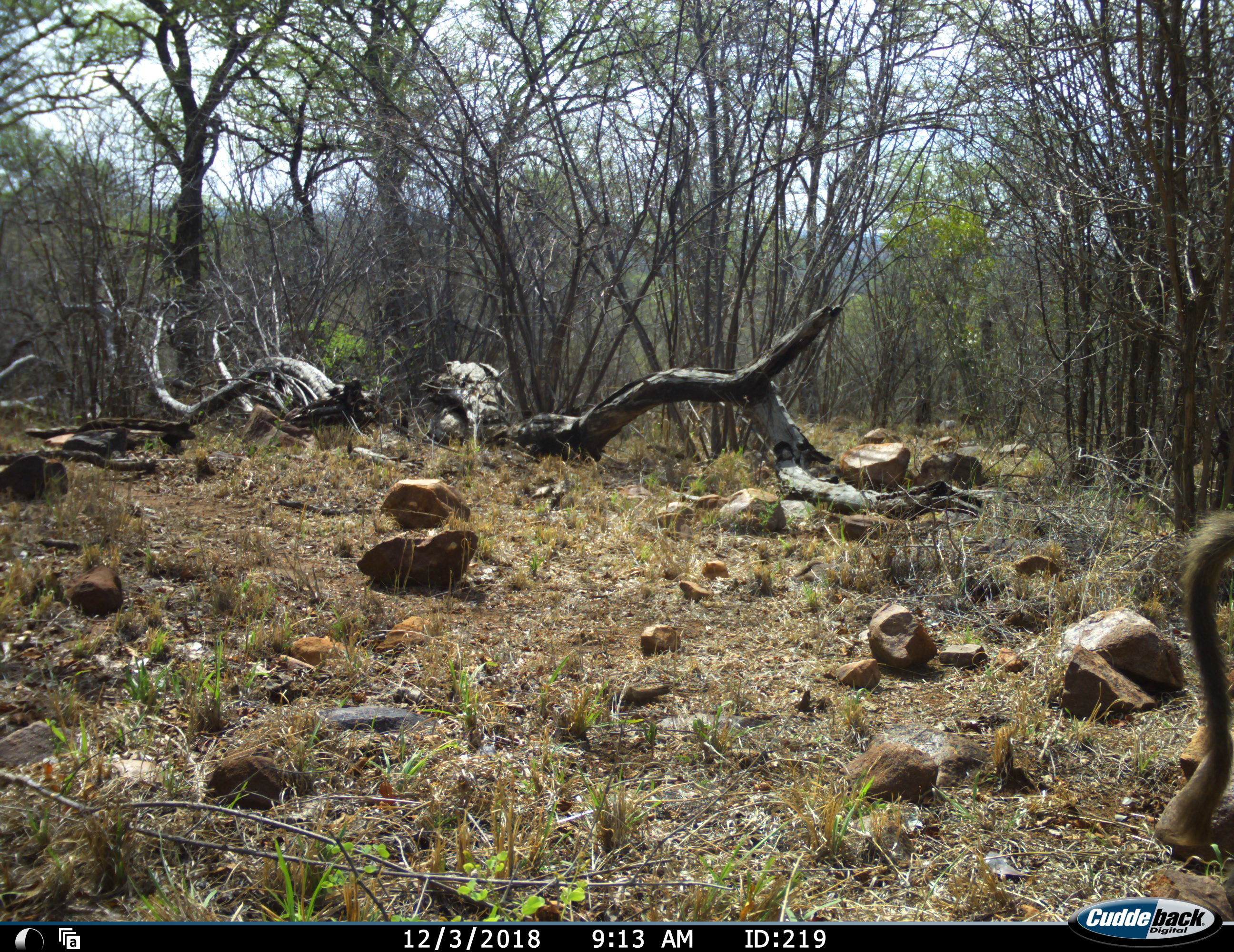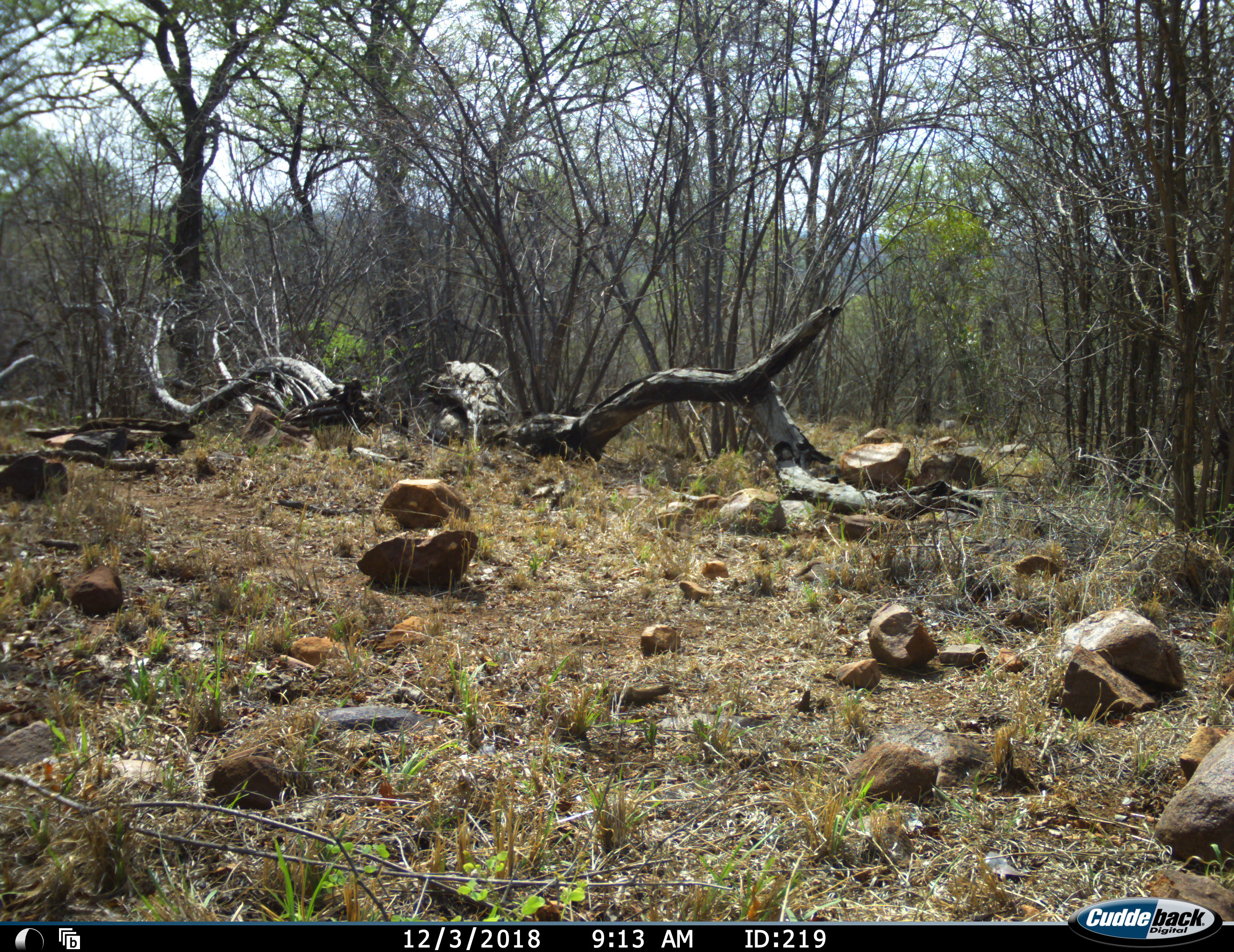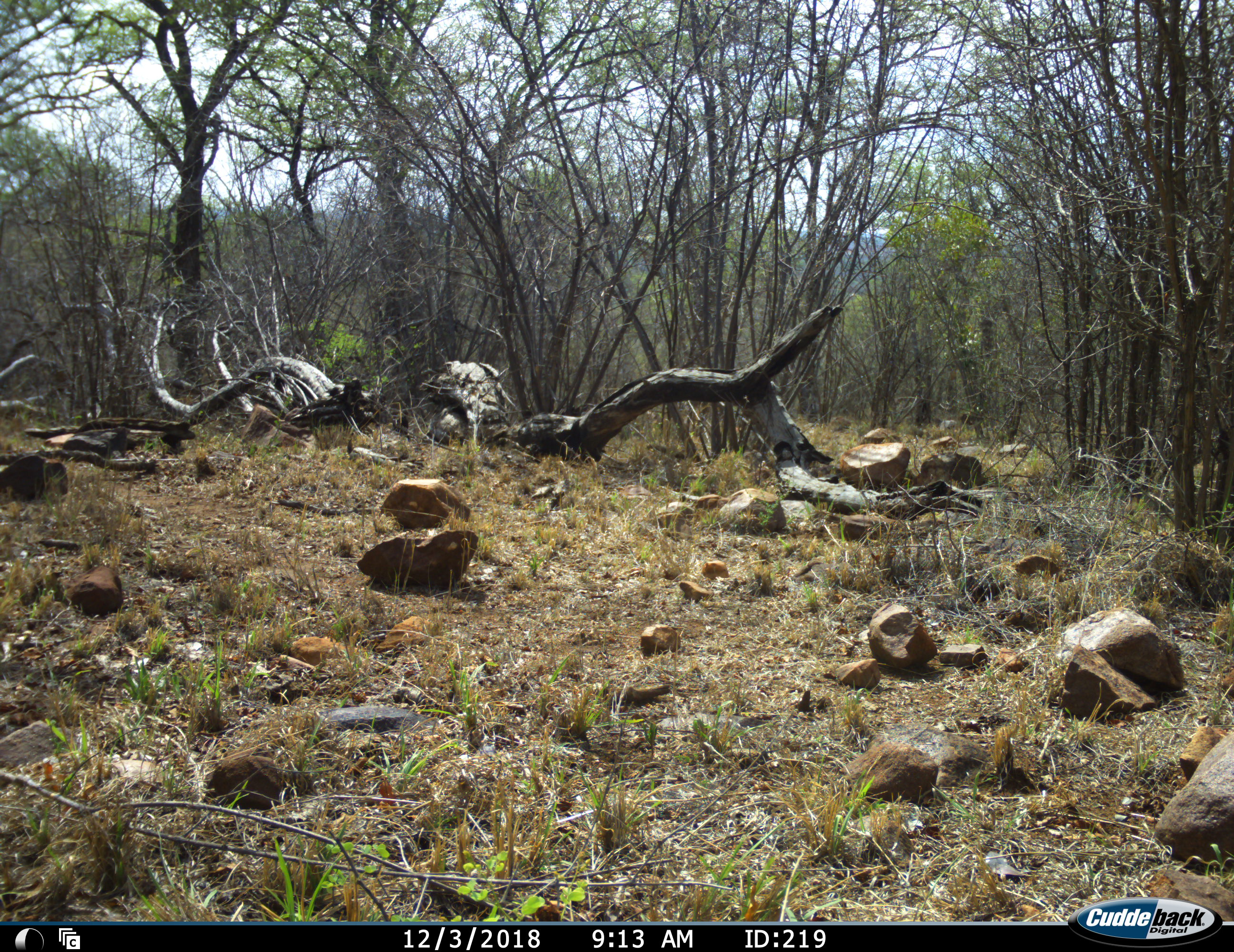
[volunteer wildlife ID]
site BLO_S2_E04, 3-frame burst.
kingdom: Animalia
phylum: Chordata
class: Mammalia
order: Primates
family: Cercopithecidae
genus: Papio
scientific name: Papio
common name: baboon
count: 1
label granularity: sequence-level